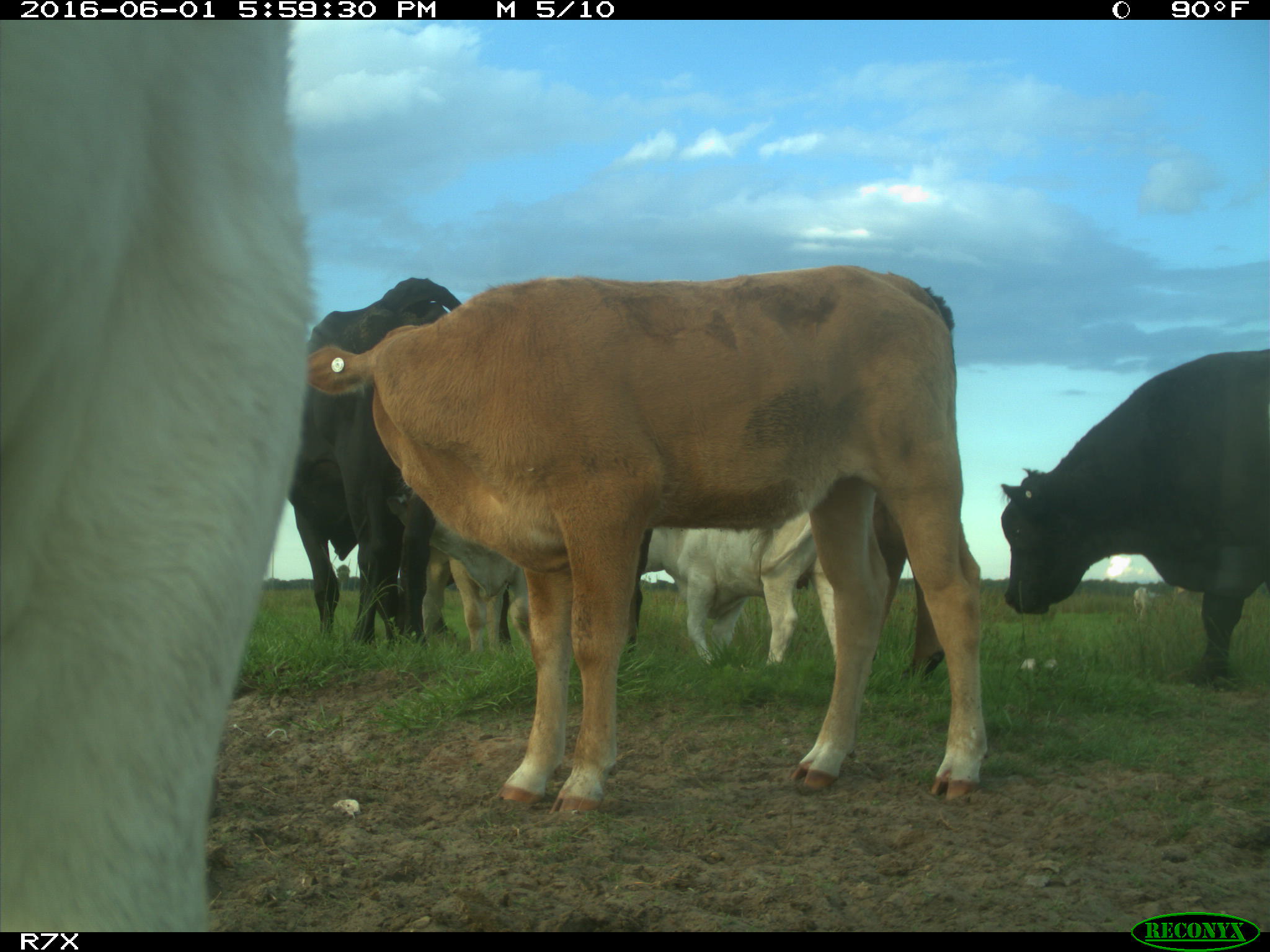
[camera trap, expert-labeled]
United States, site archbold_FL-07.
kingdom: Animalia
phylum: Chordata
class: Mammalia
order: Artiodactyla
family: Bovidae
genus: Bos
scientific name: Bos taurus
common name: domestic cow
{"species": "Bos taurus (domestic cow)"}